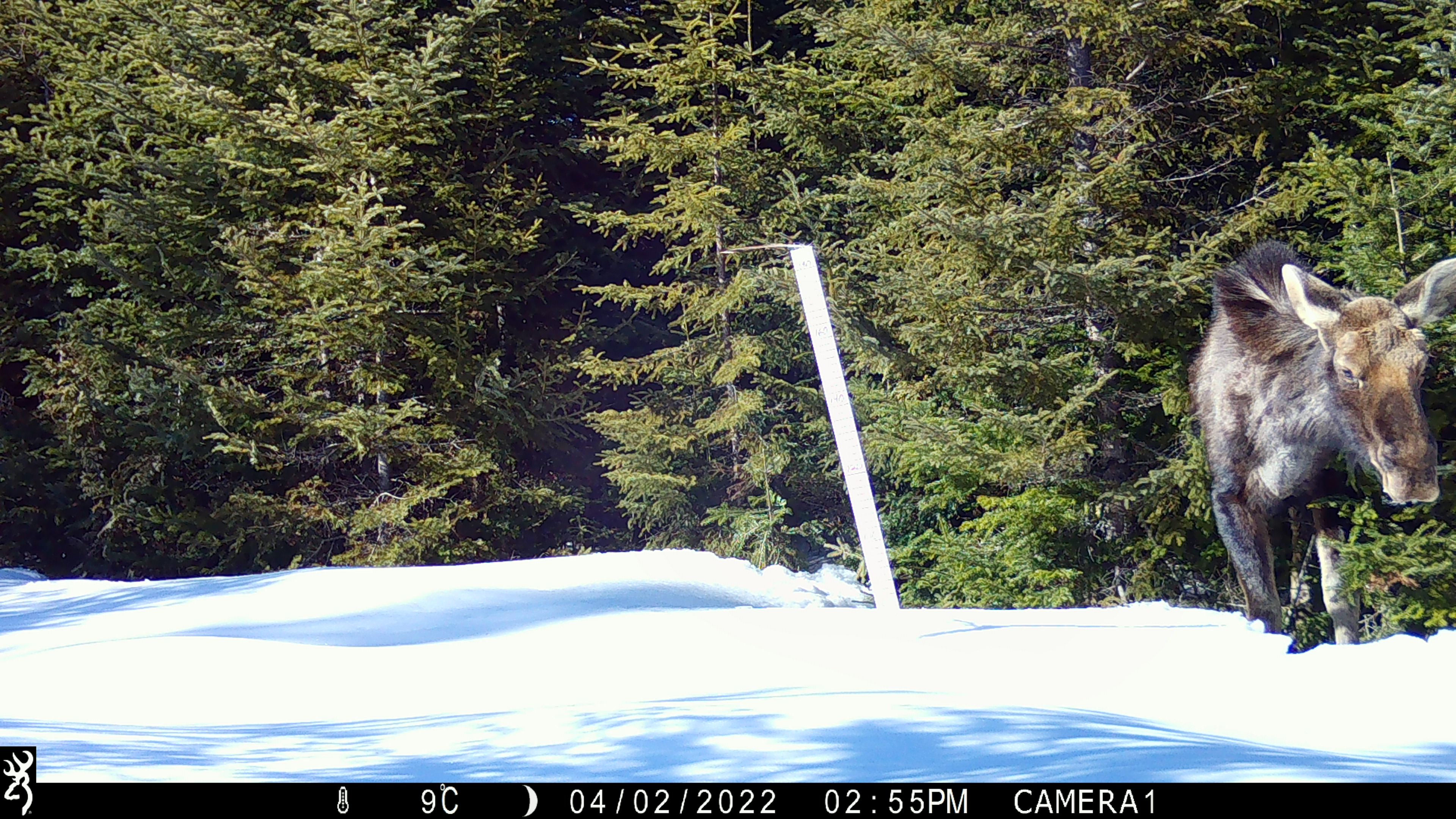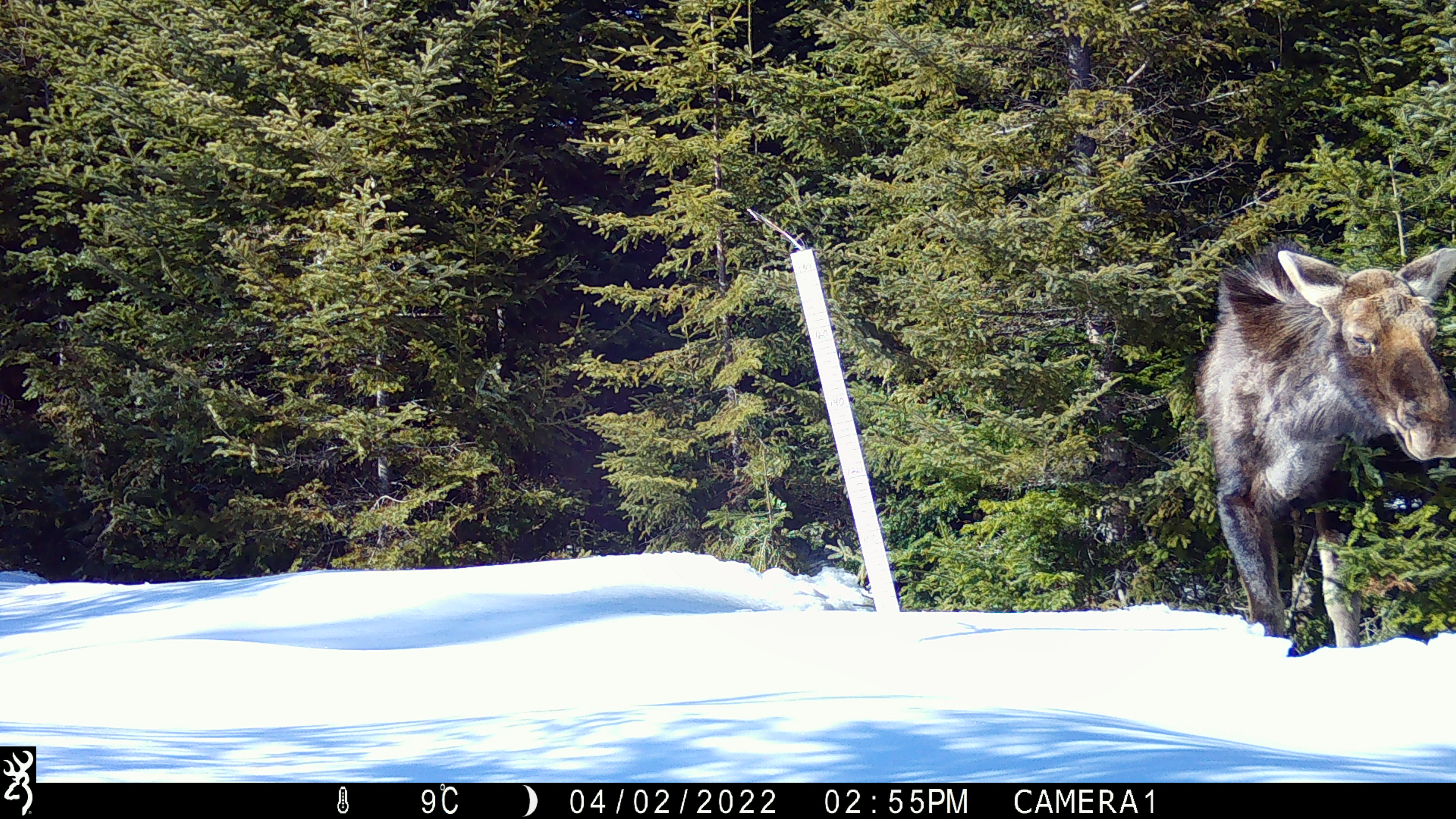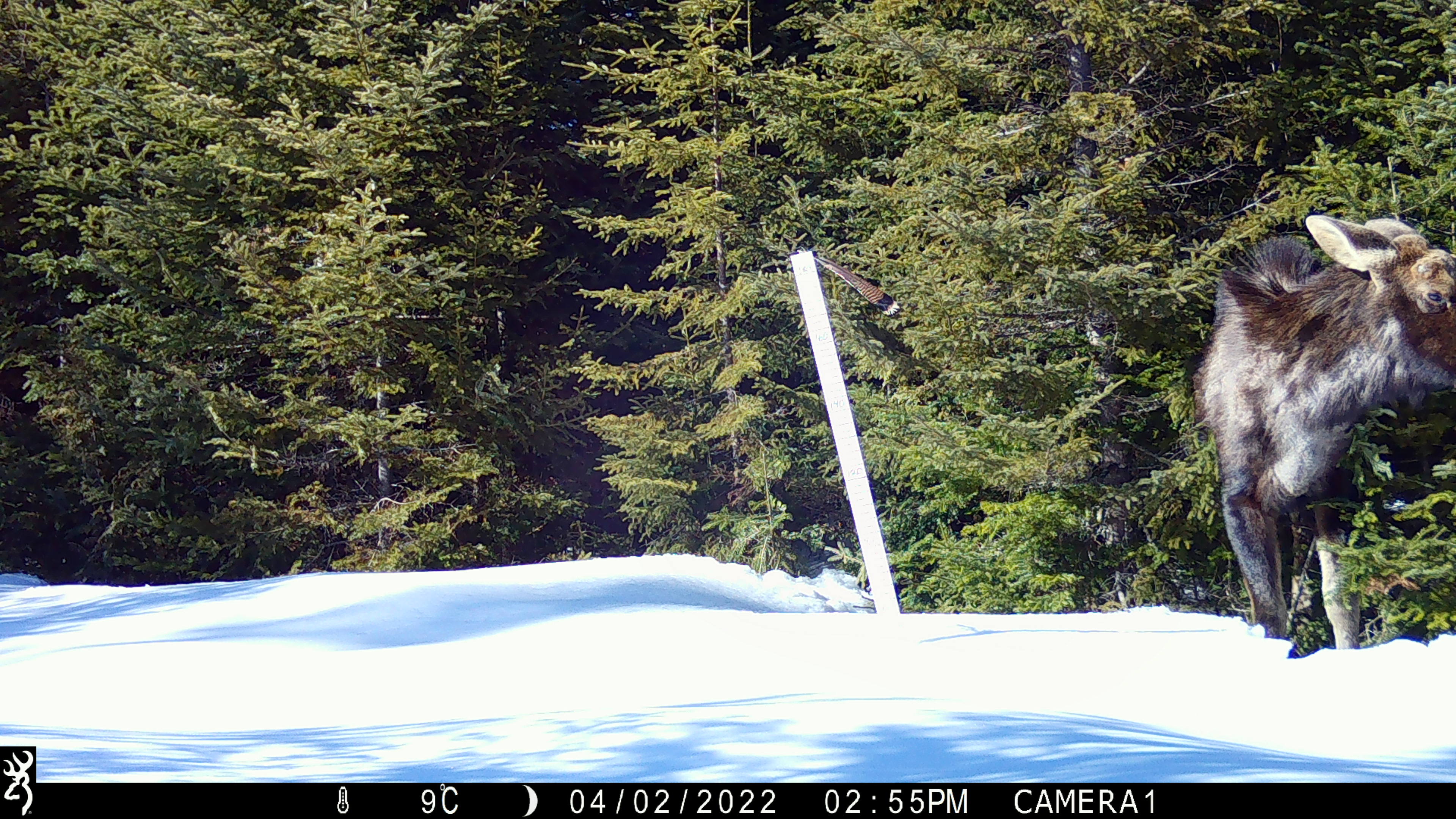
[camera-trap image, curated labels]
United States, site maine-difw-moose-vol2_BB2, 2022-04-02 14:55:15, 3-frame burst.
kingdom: Animalia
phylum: Chordata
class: Mammalia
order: Artiodactyla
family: Cervidae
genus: Alces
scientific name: Alces alces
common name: moose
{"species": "moose (Alces alces)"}